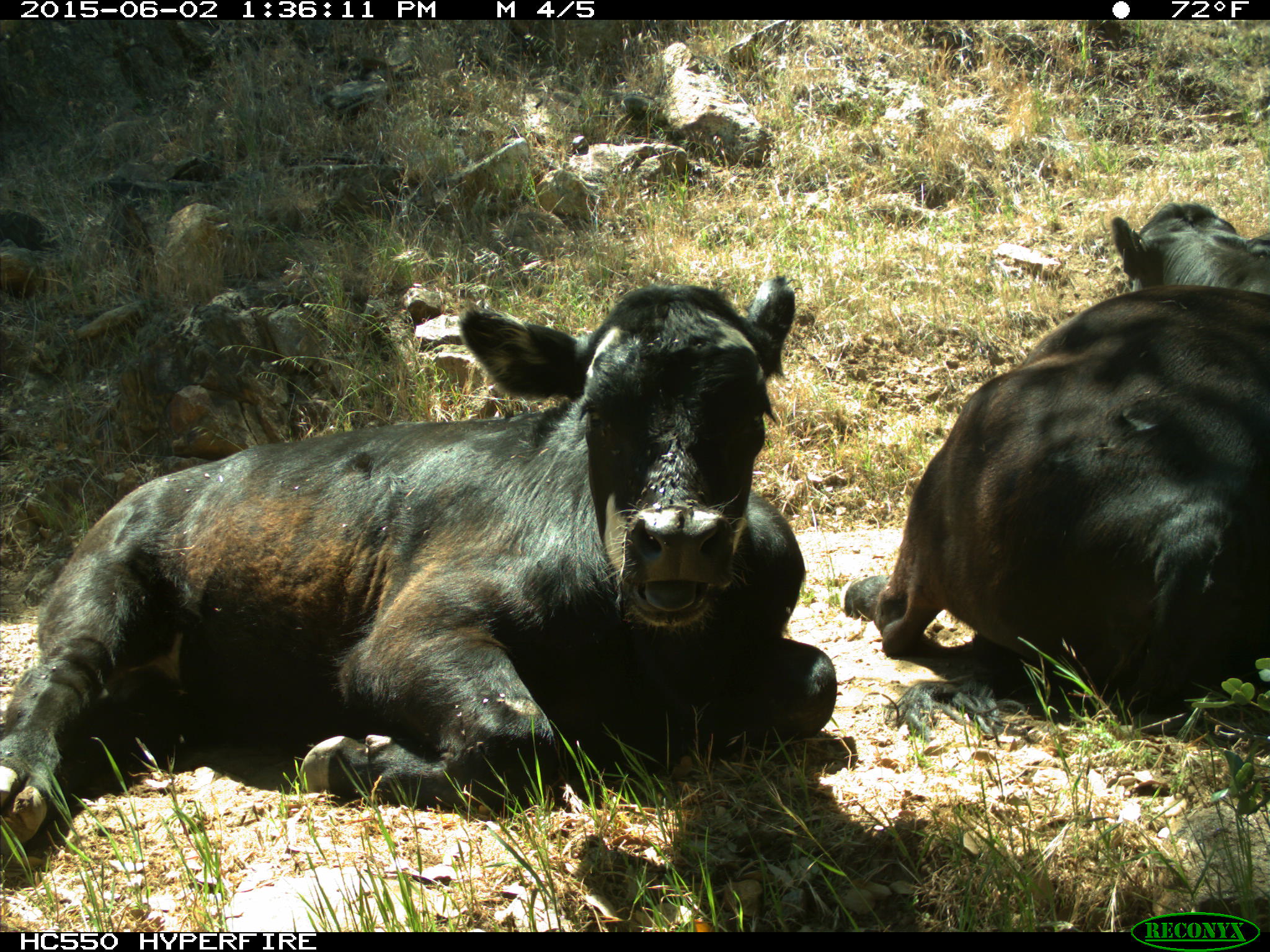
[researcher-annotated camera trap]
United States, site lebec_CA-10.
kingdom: Animalia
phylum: Chordata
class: Mammalia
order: Artiodactyla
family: Bovidae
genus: Bos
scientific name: Bos taurus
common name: domestic cow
Bos taurus (domestic cow).